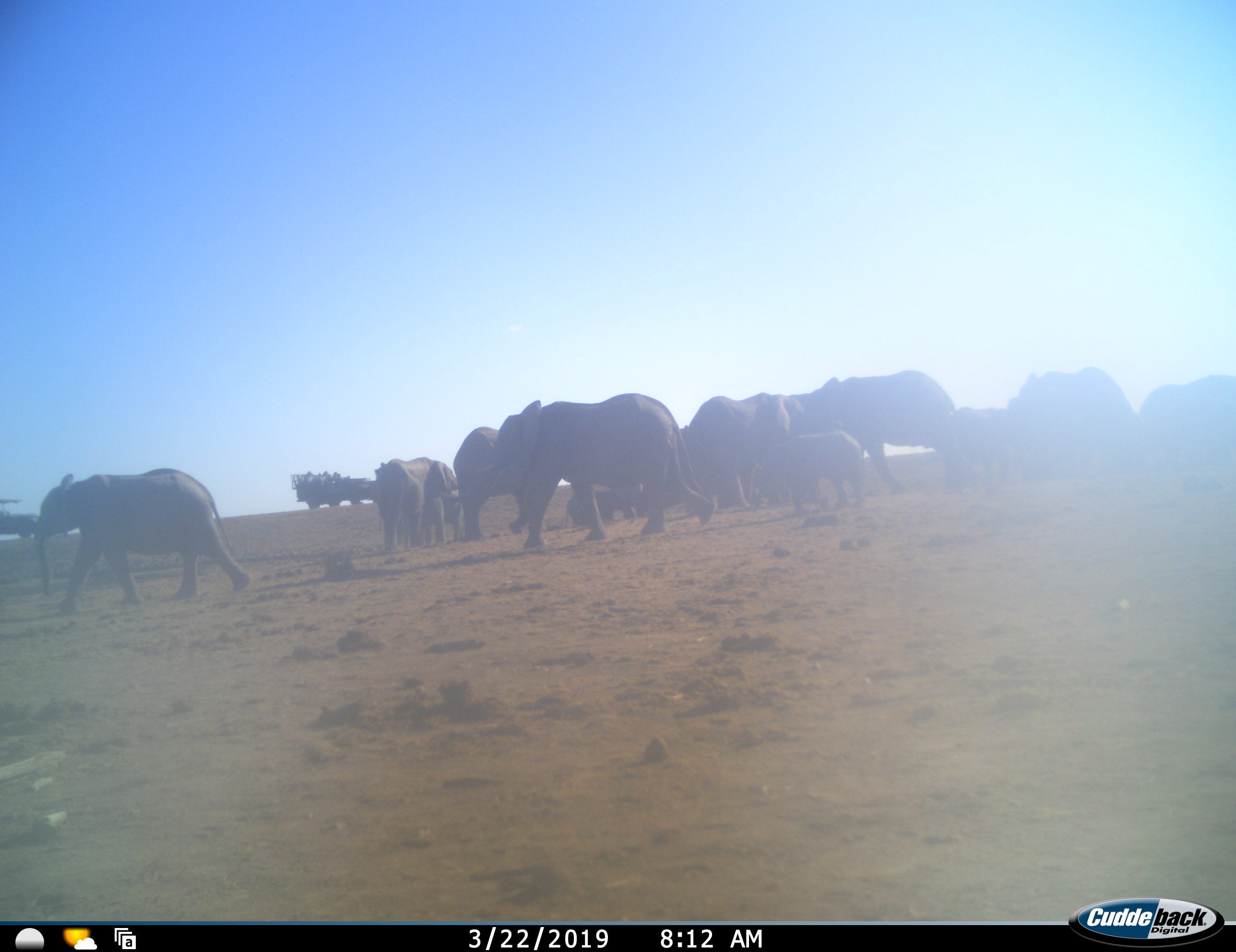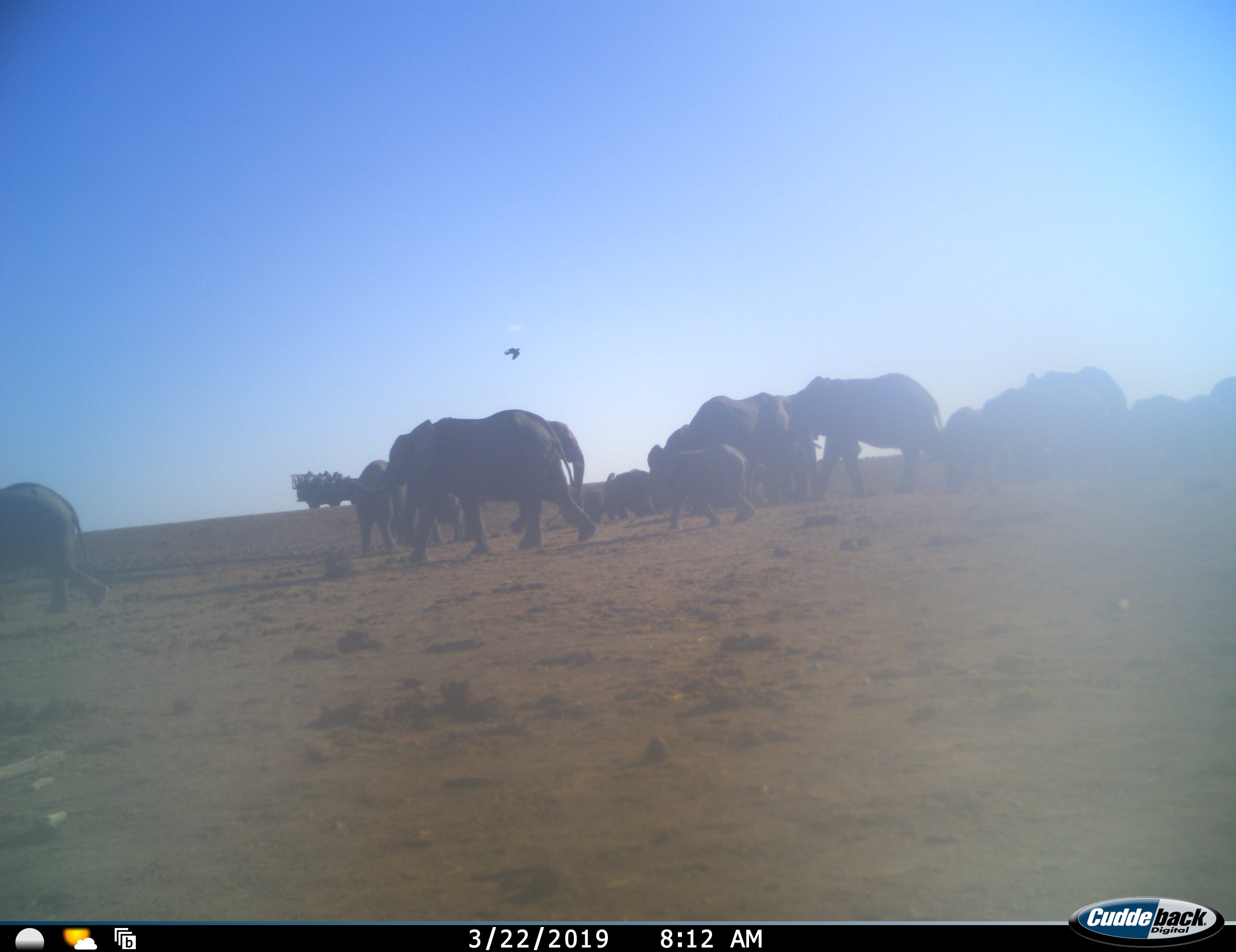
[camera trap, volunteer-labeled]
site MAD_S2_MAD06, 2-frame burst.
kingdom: Animalia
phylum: Chordata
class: Mammalia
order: Proboscidea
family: Elephantidae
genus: Loxodonta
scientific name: Loxodonta africana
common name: african bush elephant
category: elephant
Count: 11-50.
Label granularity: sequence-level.